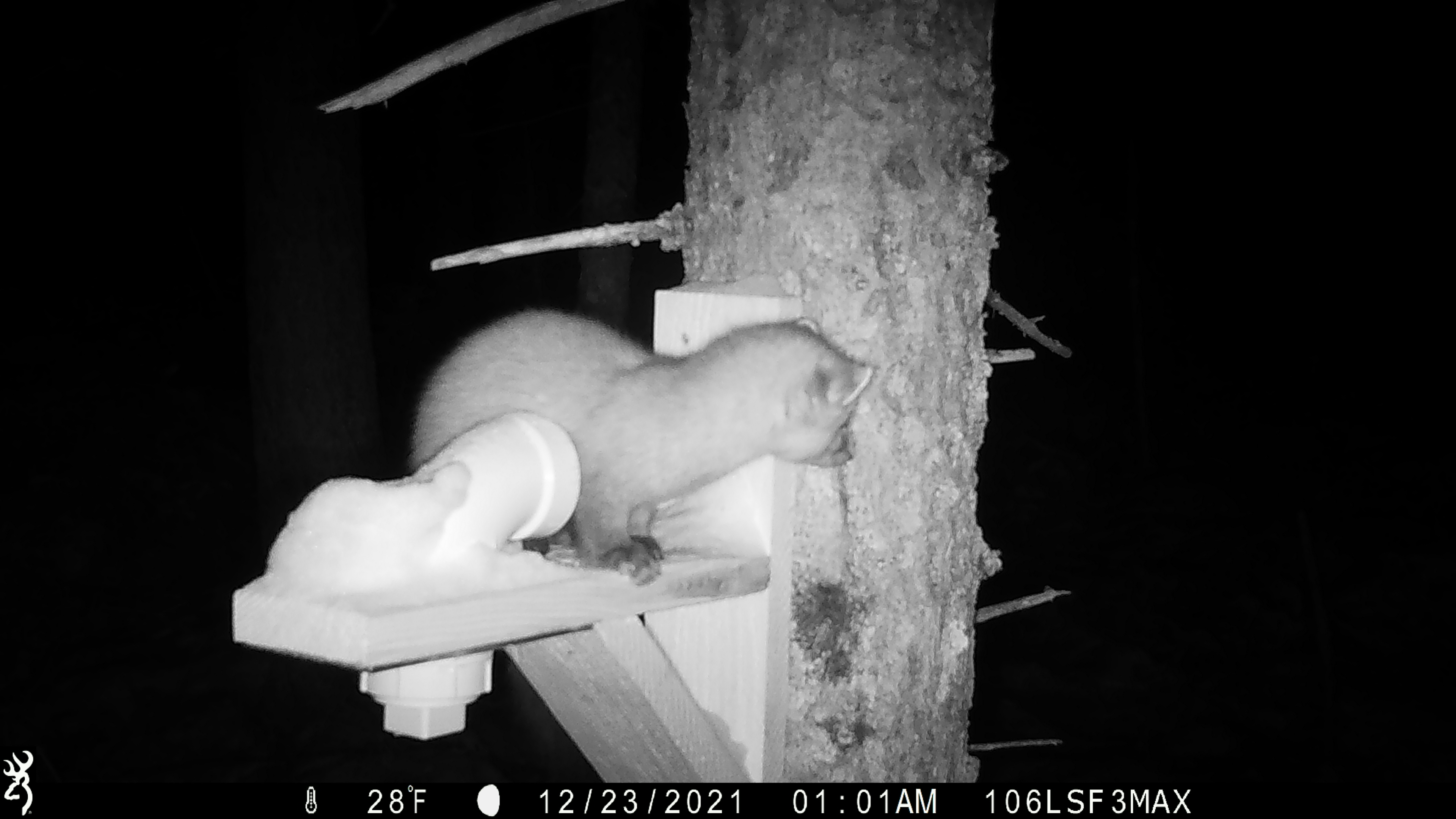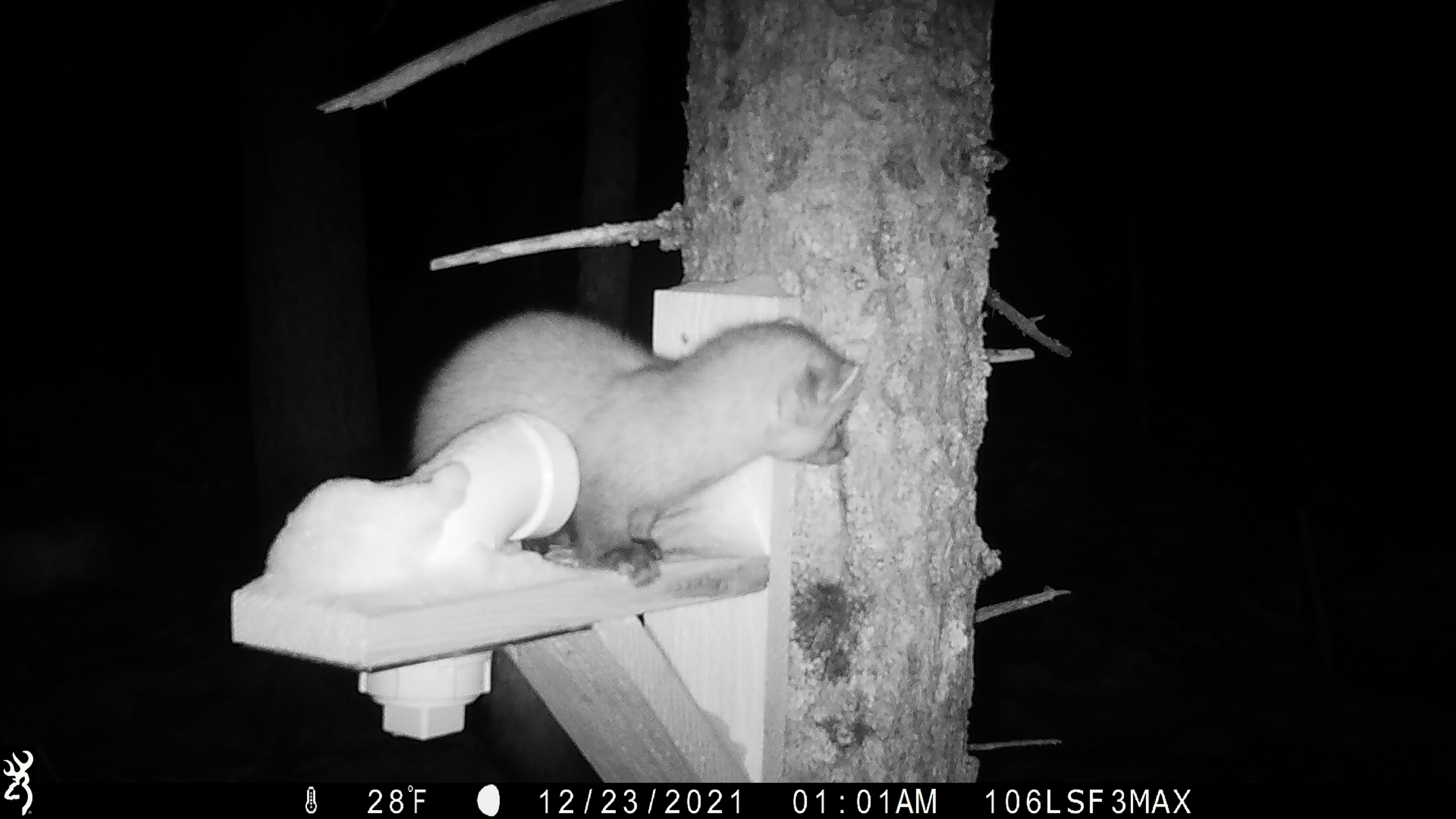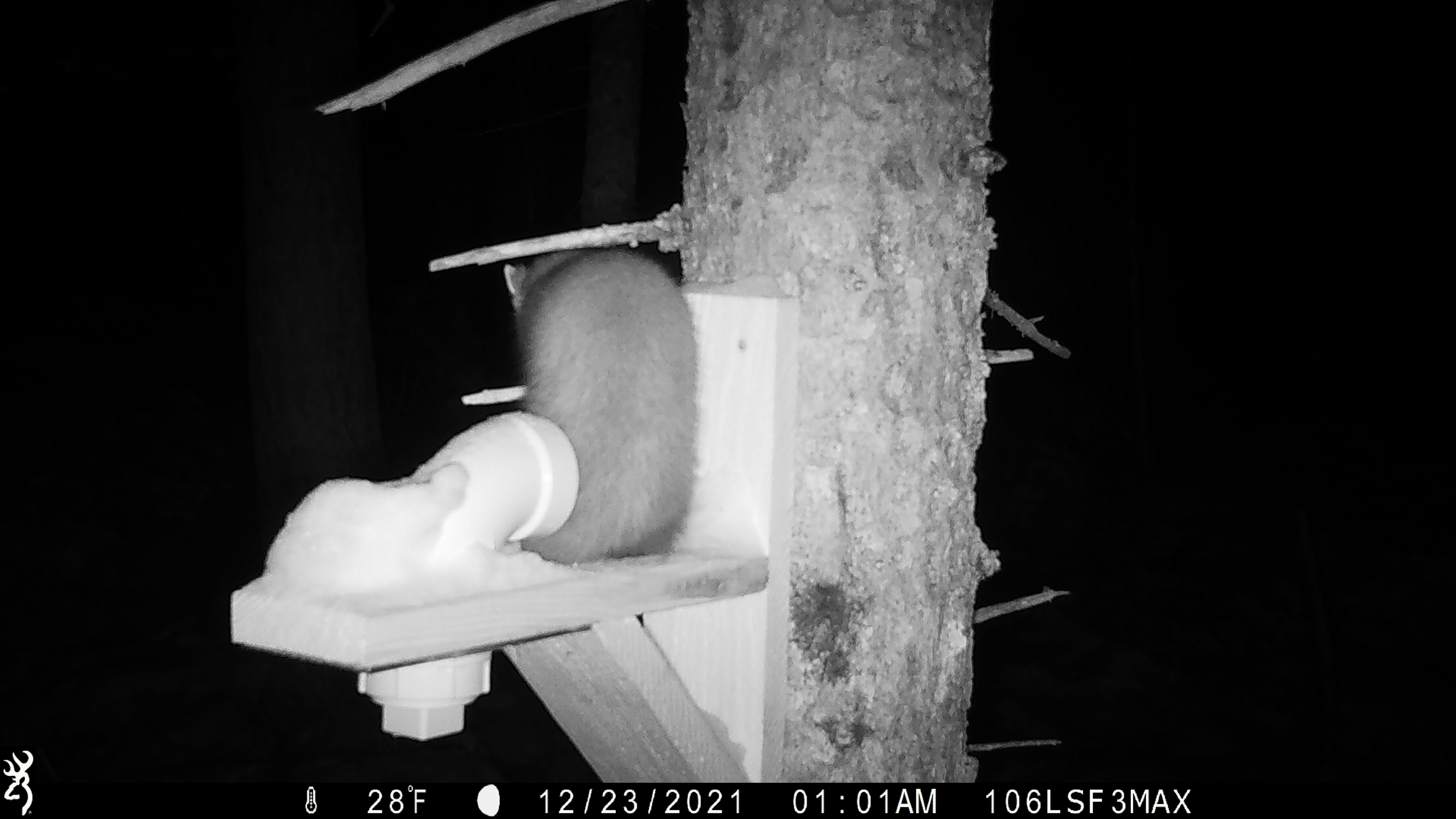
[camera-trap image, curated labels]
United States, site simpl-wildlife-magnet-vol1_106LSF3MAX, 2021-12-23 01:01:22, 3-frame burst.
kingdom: Animalia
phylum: Chordata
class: Mammalia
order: Carnivora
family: Mustelidae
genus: Martes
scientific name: Martes americana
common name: american marten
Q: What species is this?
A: American marten (Martes americana).